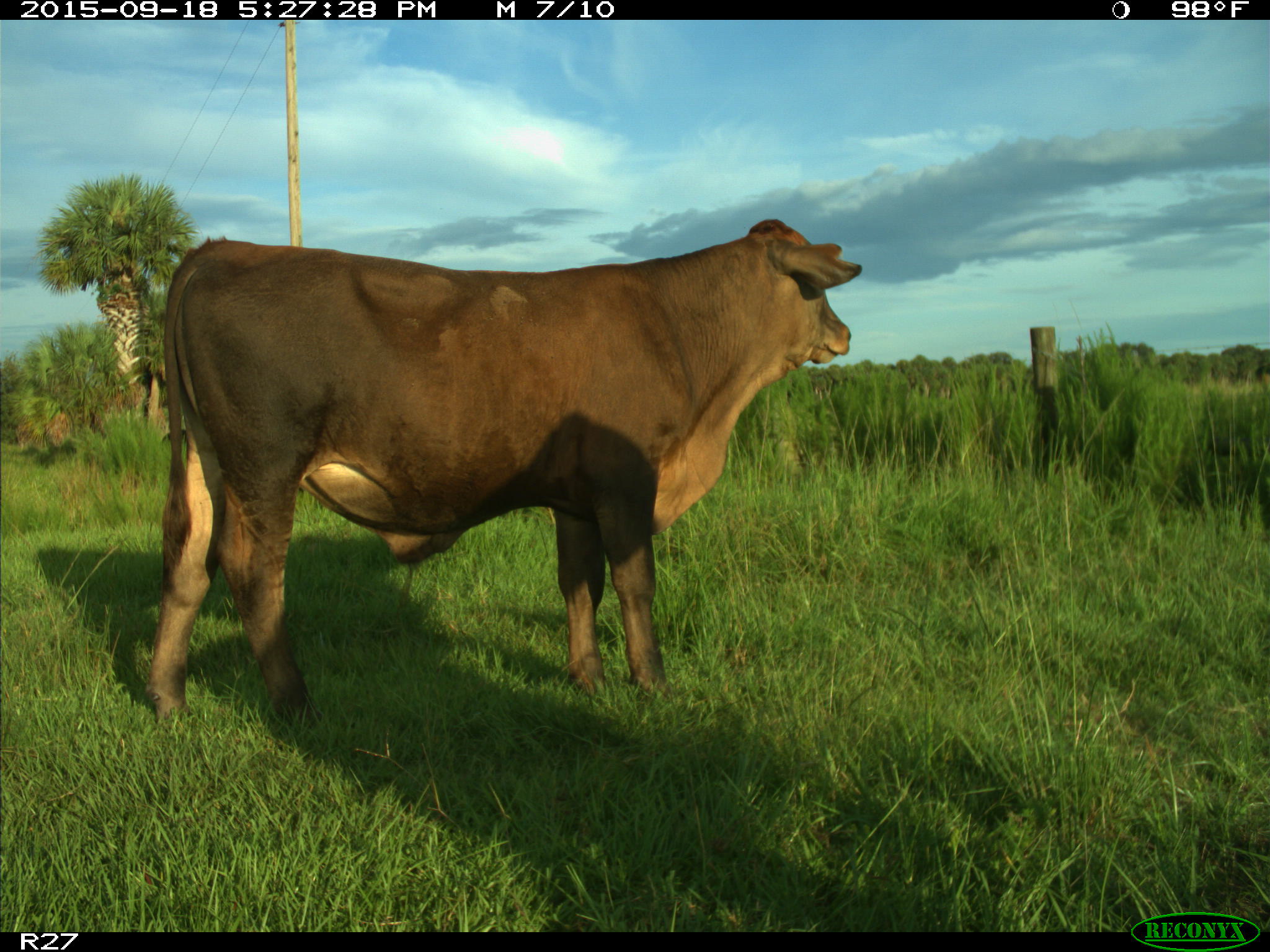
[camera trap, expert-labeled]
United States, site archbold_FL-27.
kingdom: Animalia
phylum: Chordata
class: Mammalia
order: Artiodactyla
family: Bovidae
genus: Bos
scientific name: Bos taurus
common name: domestic cow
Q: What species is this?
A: Bos taurus (domestic cow).